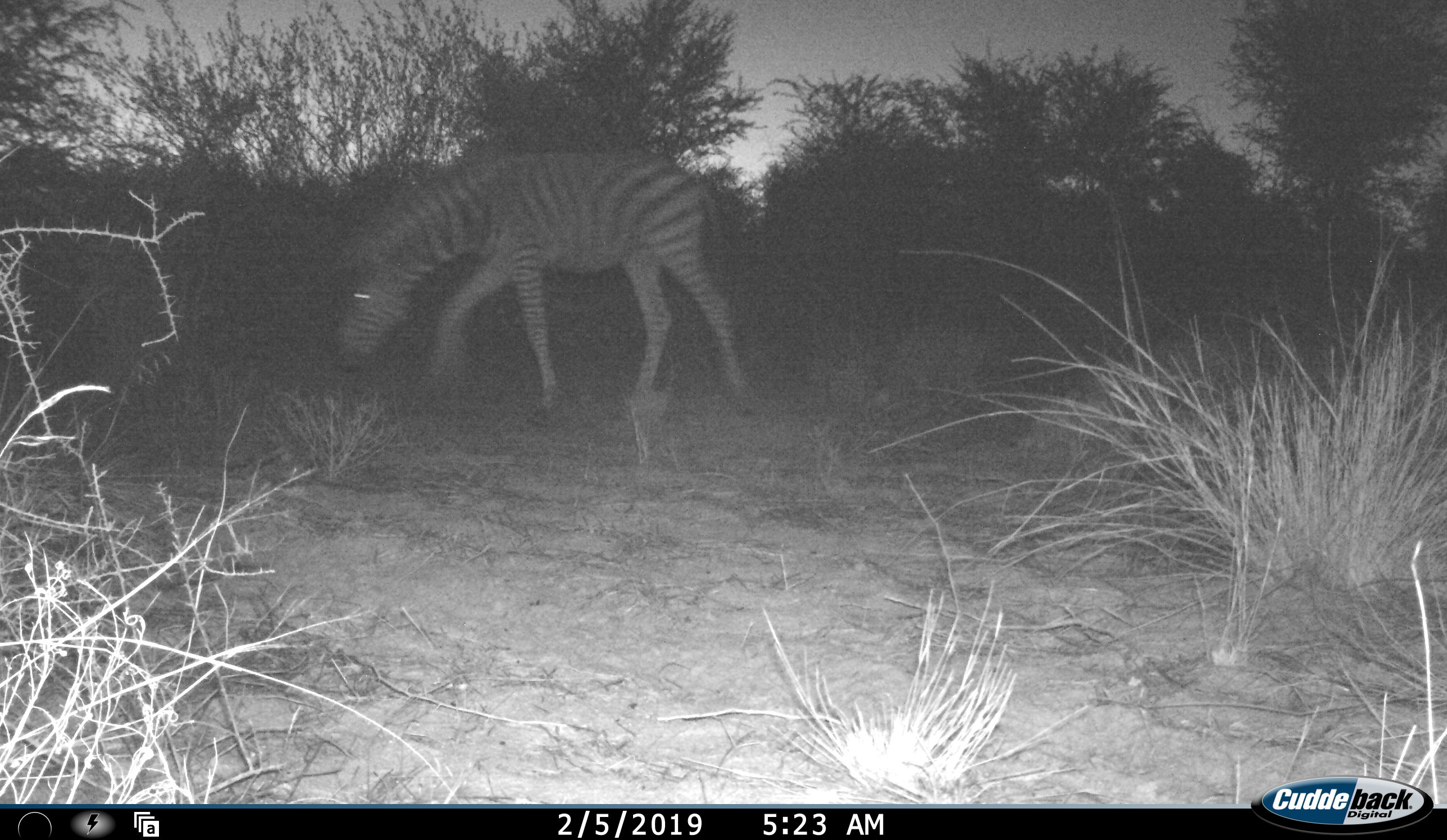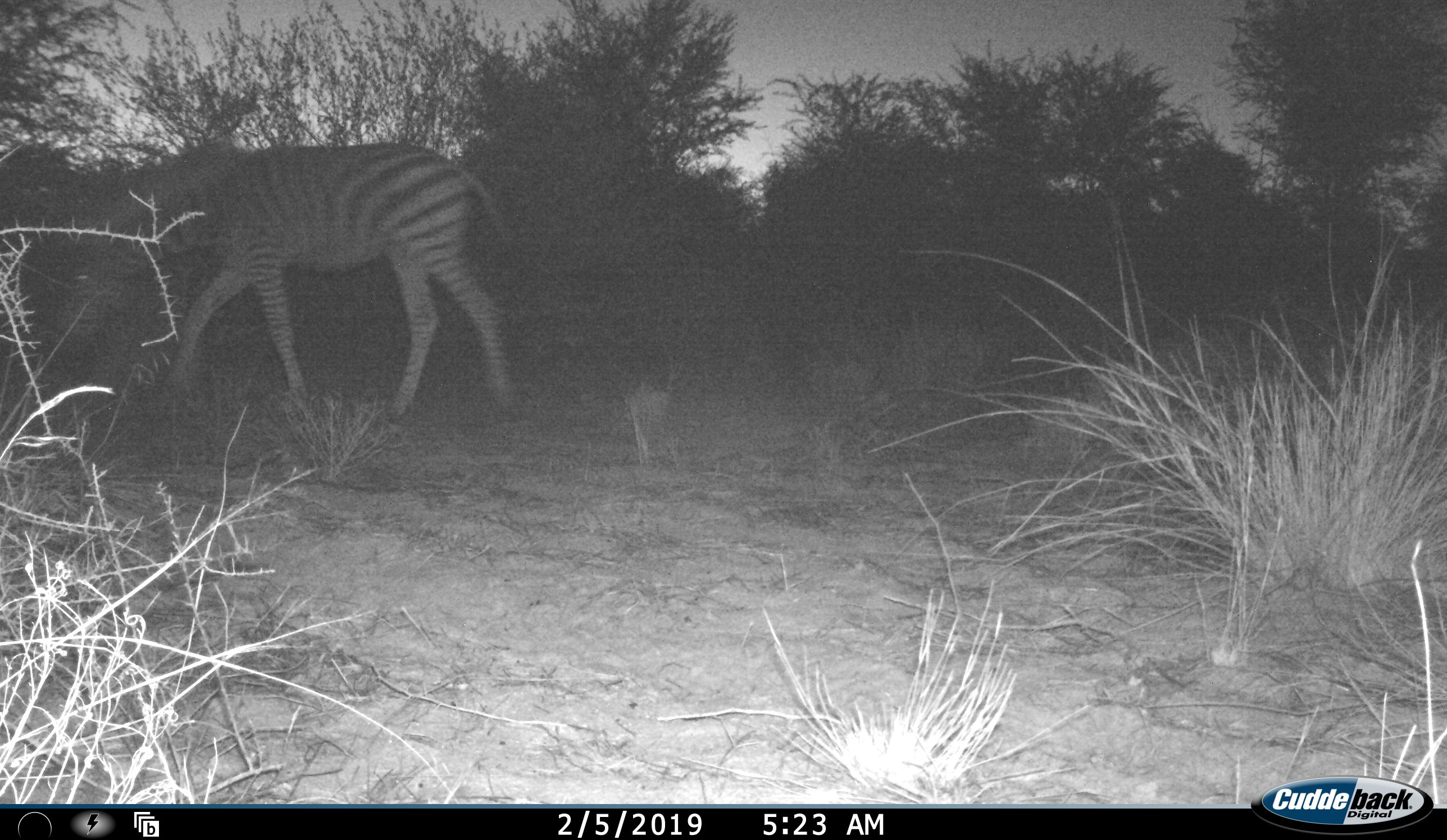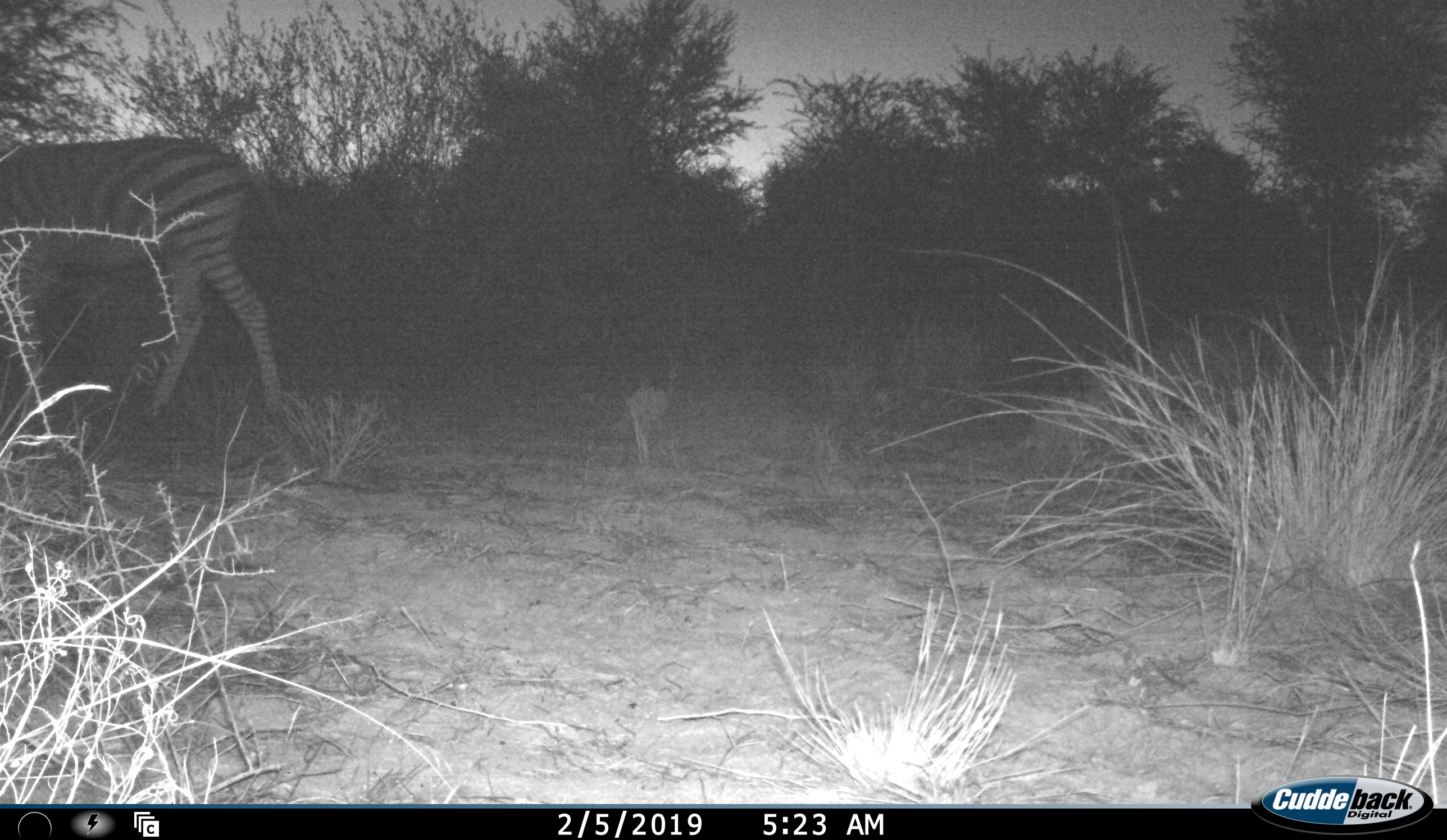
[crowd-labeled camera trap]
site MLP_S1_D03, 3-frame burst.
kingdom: Animalia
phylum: Chordata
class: Mammalia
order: Perissodactyla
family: Equidae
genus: Equus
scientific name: Equus quagga burchellii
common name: burchell's zebra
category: zebraburchells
Zebraburchells (burchell's zebra) (Equus quagga burchellii), count 1. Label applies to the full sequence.